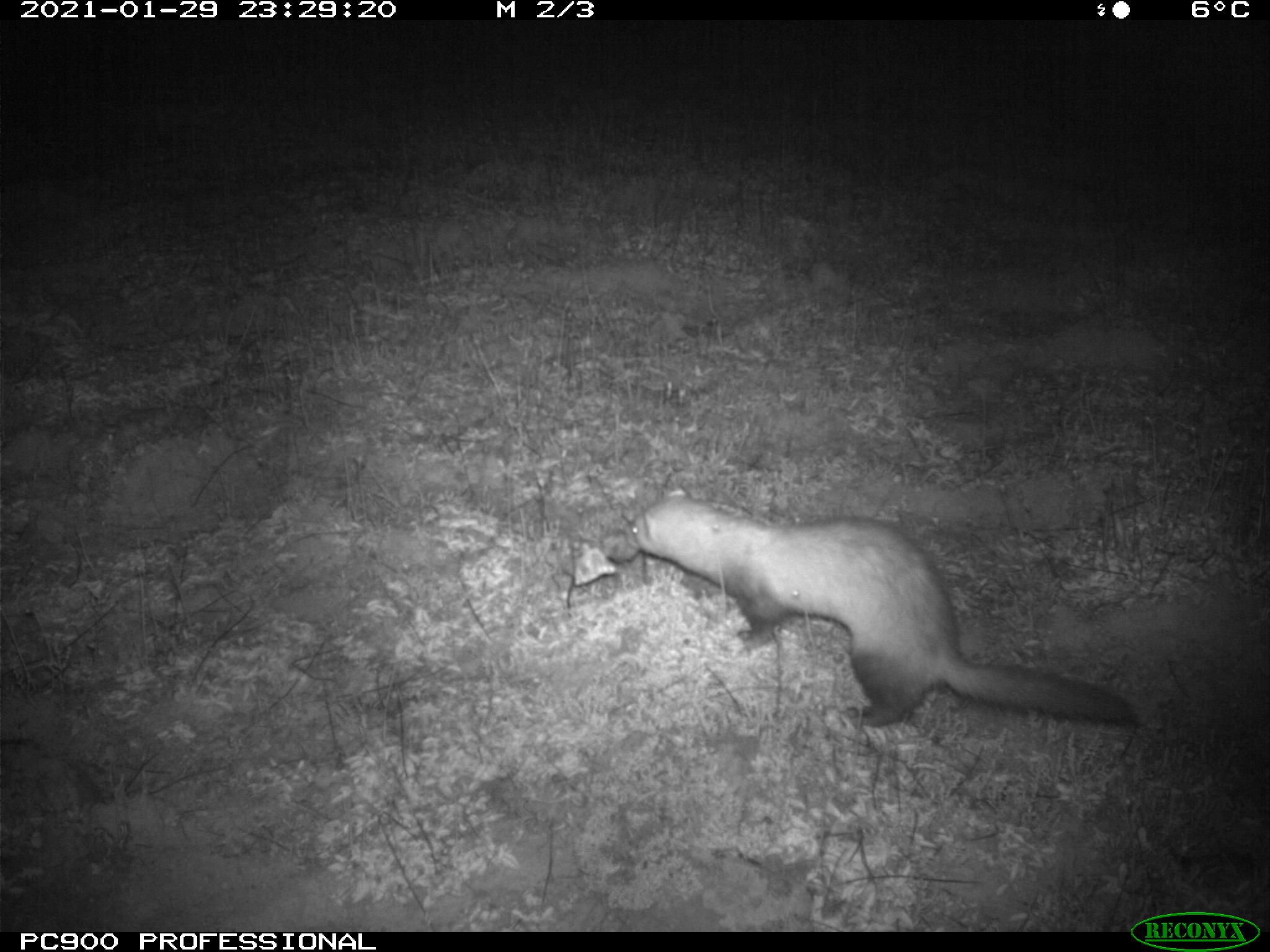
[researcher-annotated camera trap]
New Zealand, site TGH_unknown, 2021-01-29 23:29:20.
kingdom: Animalia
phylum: Chordata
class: Mammalia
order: Carnivora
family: Mustelidae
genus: Mustela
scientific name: Mustela furo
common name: ferret